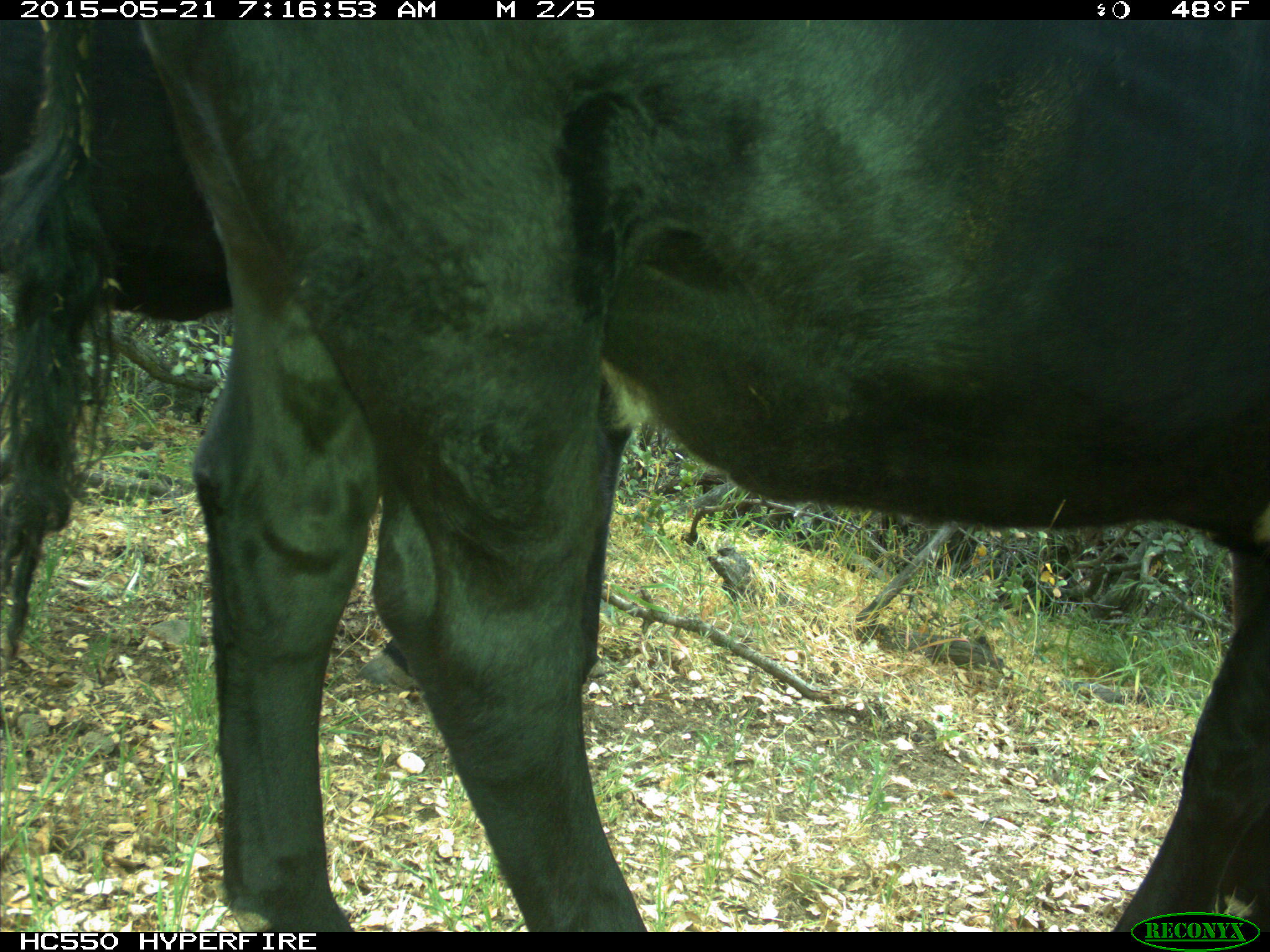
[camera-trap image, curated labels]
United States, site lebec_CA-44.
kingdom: Animalia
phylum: Chordata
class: Mammalia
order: Artiodactyla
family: Bovidae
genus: Bos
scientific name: Bos taurus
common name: domestic cow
Bos taurus (domestic cow).